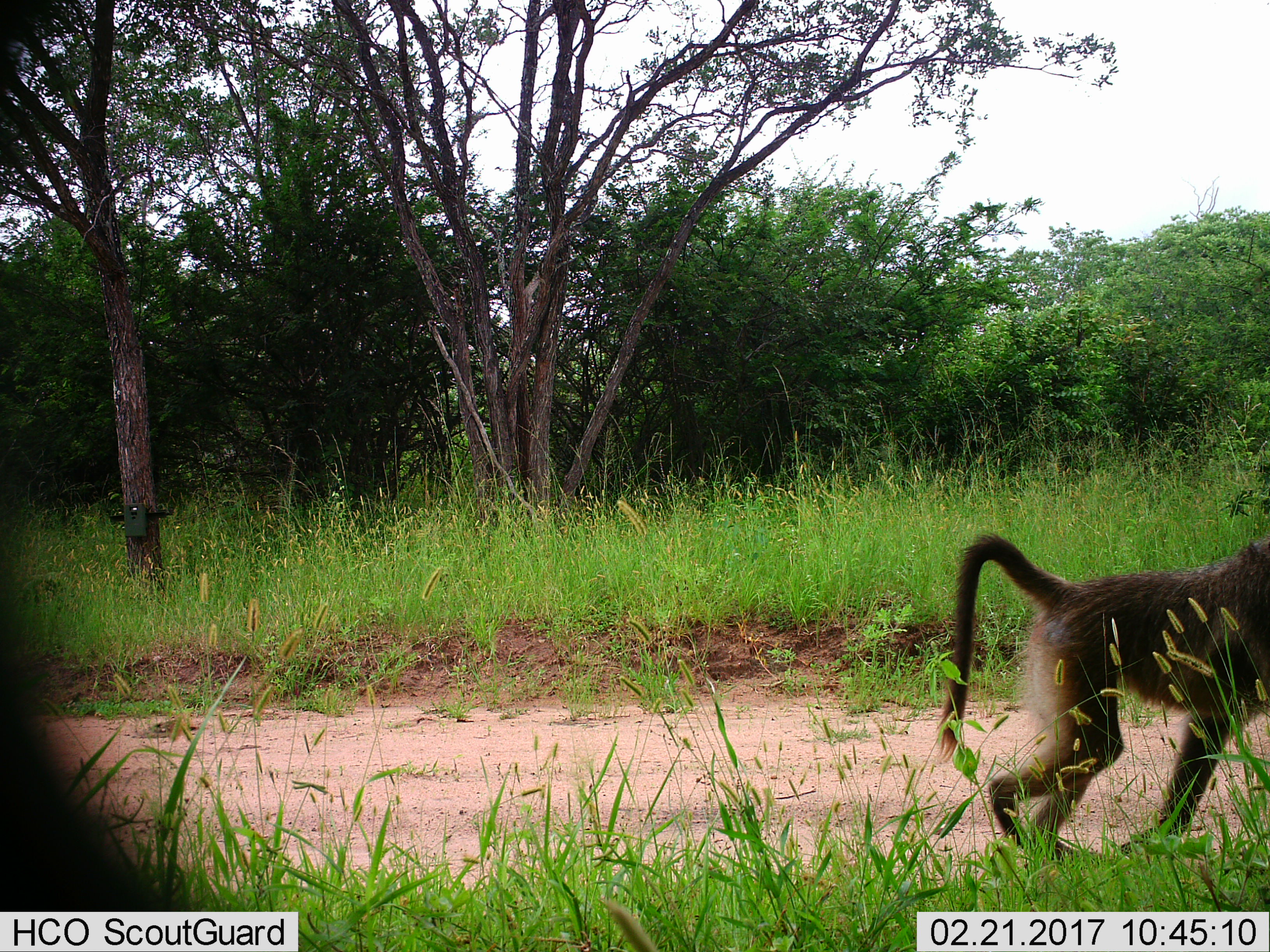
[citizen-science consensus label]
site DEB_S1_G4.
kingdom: Animalia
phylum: Chordata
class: Mammalia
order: Primates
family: Cercopithecidae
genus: Papio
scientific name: Papio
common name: baboon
Baboon (Papio), count 1. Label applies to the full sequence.